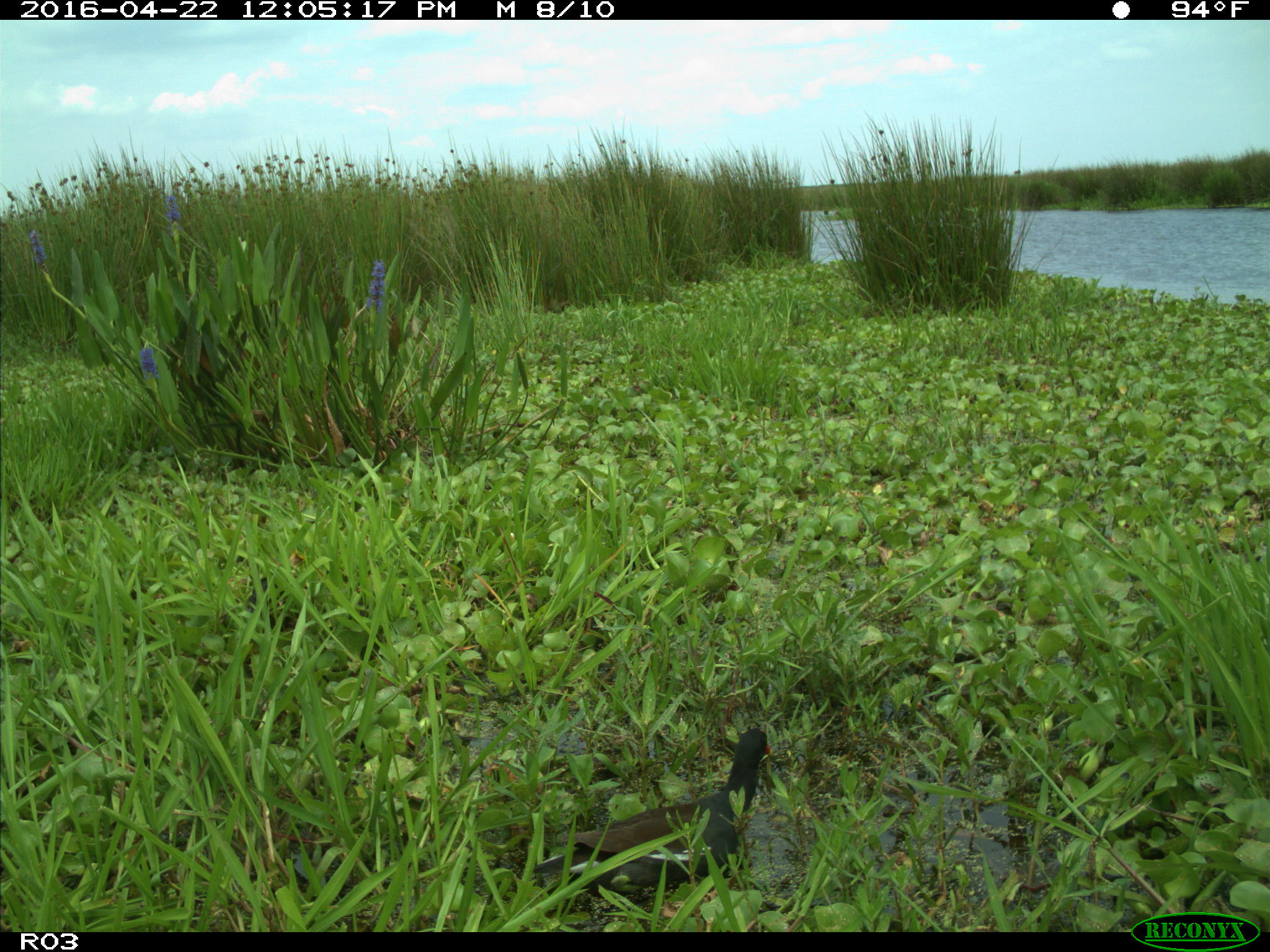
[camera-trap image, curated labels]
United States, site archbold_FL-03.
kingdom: Animalia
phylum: Chordata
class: Aves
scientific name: Aves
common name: birds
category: unidentified bird